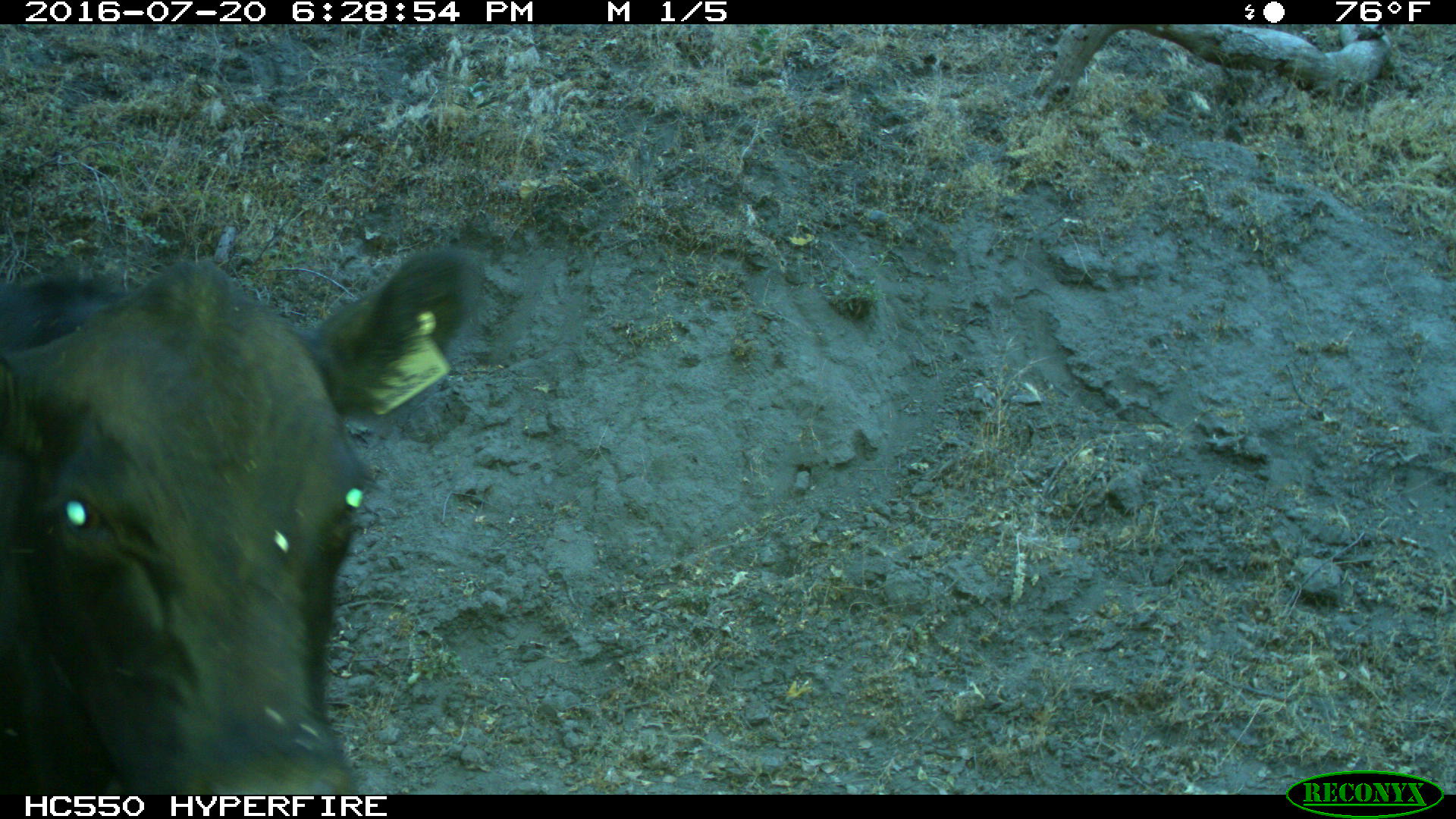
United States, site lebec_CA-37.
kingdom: Animalia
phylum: Chordata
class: Mammalia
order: Artiodactyla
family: Bovidae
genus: Bos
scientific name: Bos taurus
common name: domestic cow